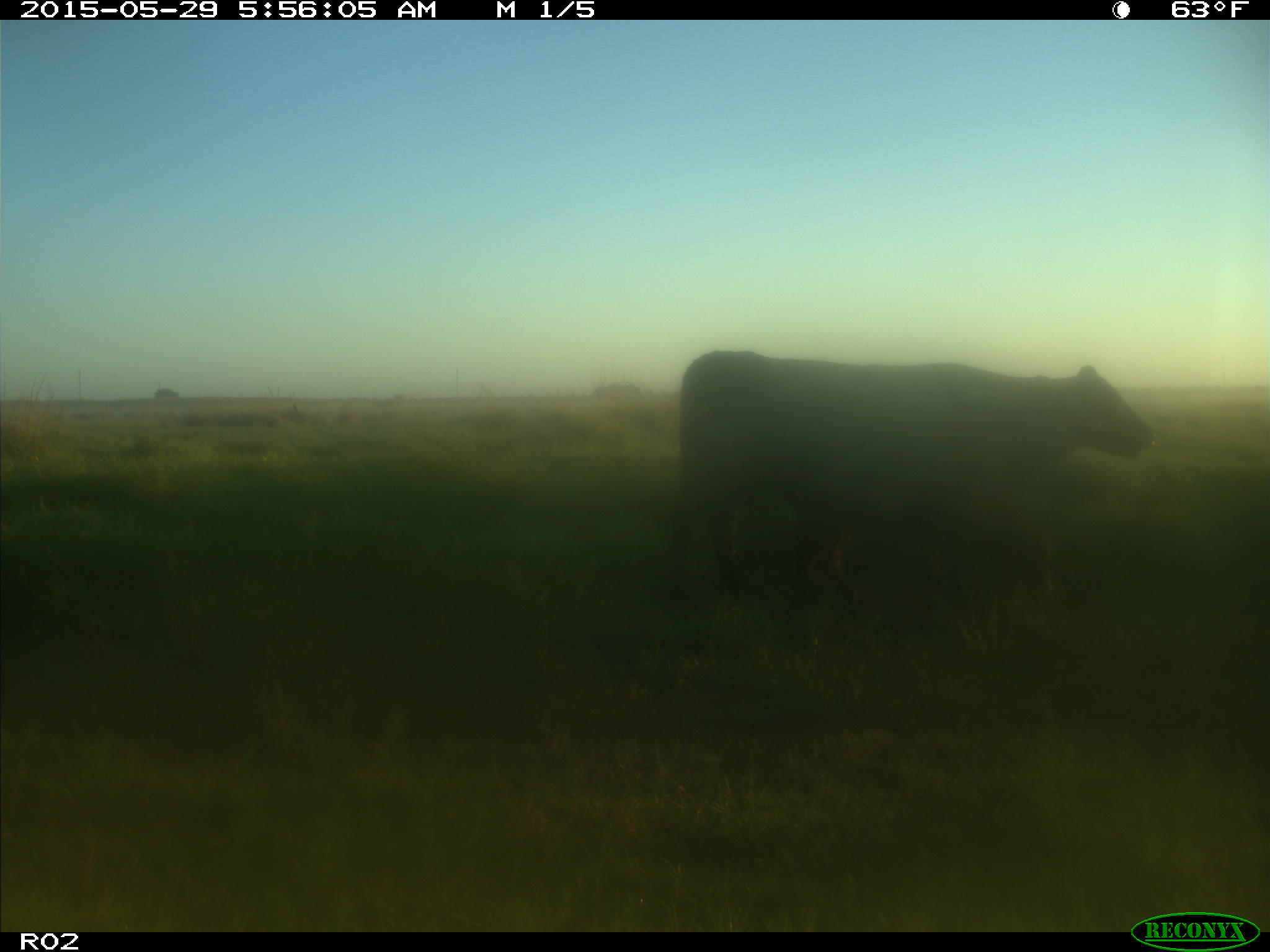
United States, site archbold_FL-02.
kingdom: Animalia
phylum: Chordata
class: Mammalia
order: Artiodactyla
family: Bovidae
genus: Bos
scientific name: Bos taurus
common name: domestic cow